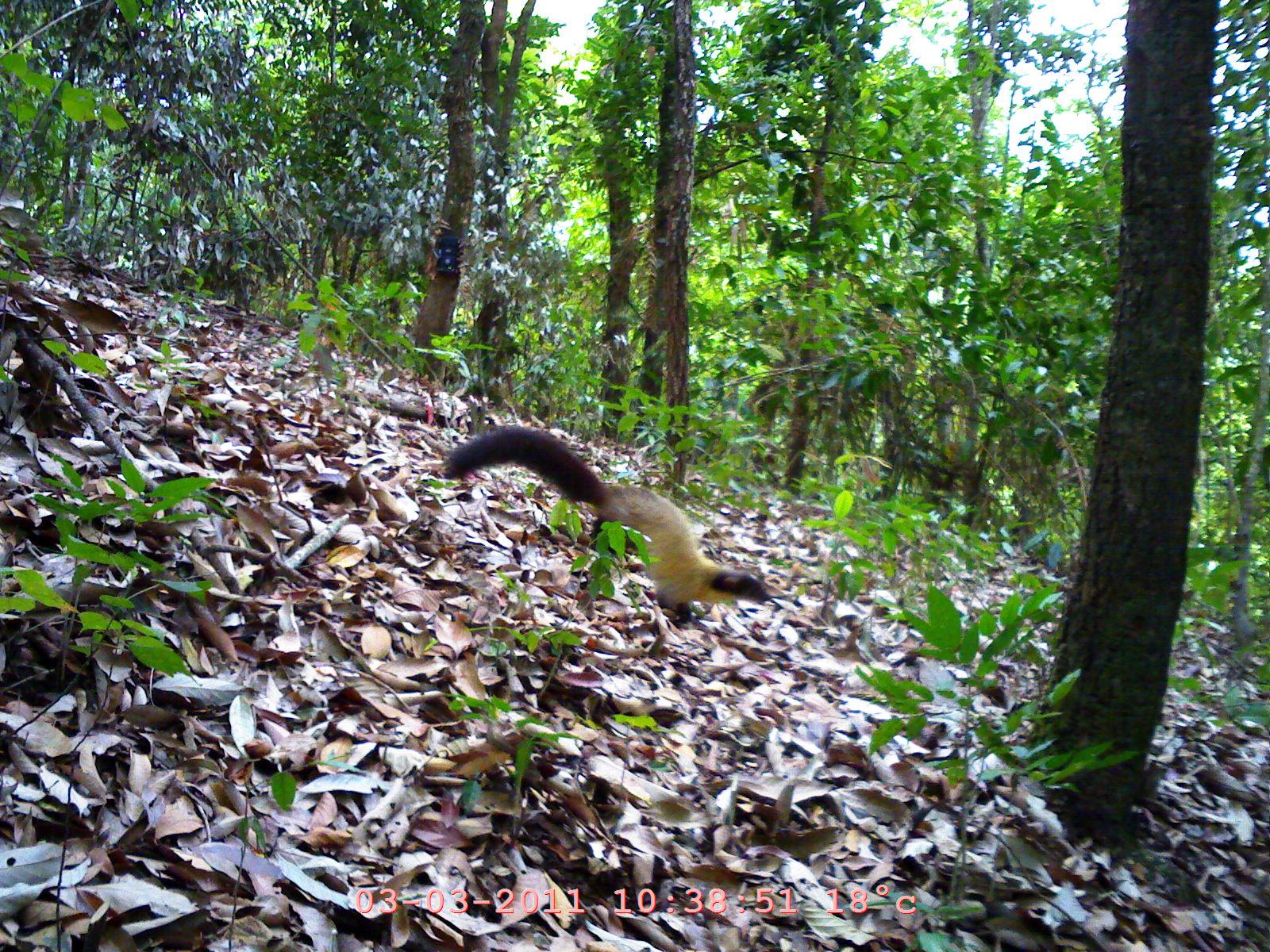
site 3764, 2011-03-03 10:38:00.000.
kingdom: Animalia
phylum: Chordata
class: Mammalia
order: Carnivora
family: Mustelidae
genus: Martes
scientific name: Martes flavigula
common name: yellow-throated marten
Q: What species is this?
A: Martes flavigula (yellow-throated marten).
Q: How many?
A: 1.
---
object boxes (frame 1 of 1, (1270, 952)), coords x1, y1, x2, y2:
martes flavigula: 439, 425, 773, 625